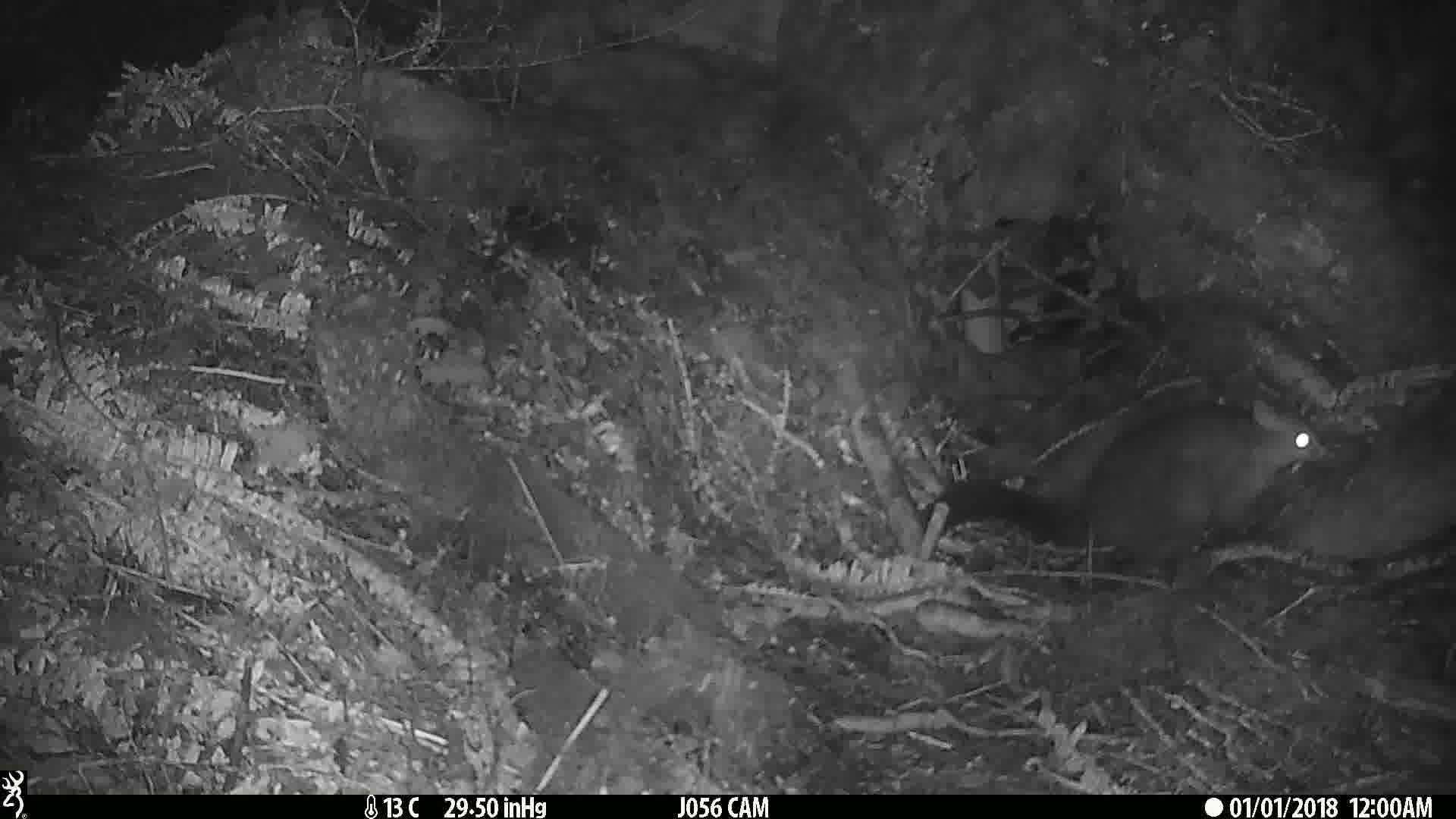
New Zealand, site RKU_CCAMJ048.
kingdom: Animalia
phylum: Chordata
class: Mammalia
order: Diprotodontia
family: Phalangeridae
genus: Trichosurus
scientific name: Trichosurus vulpecula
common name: common brushtail possum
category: possum